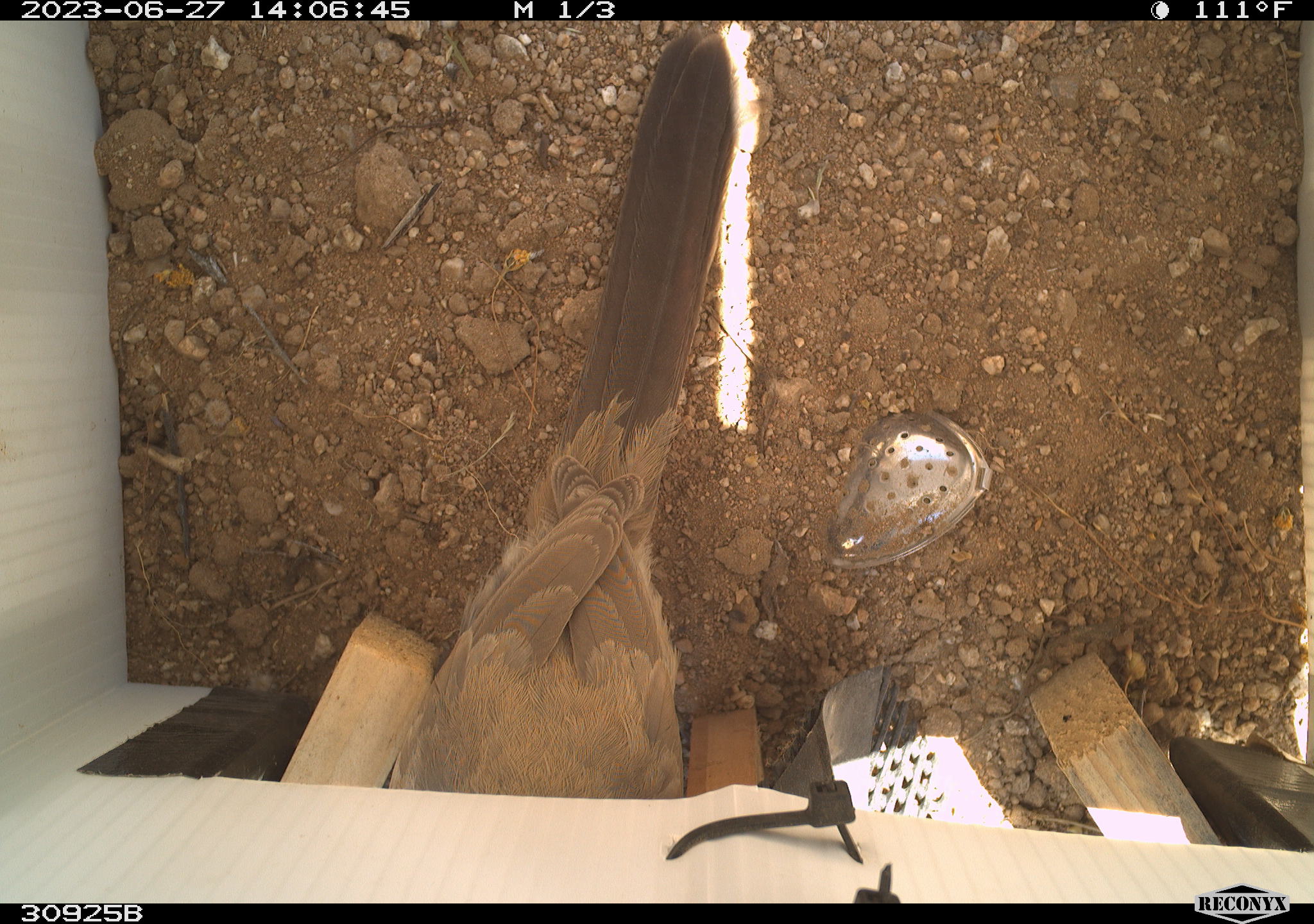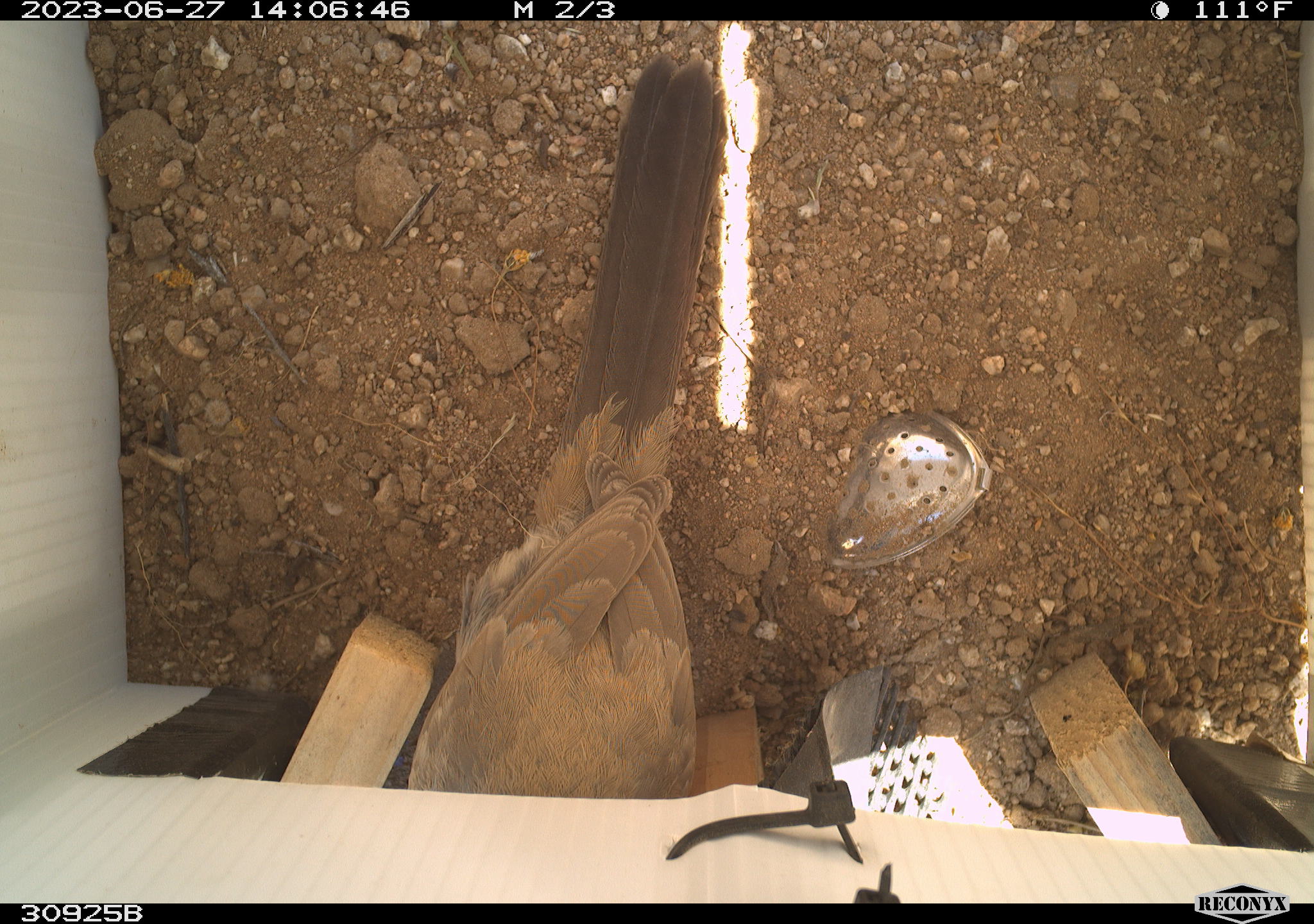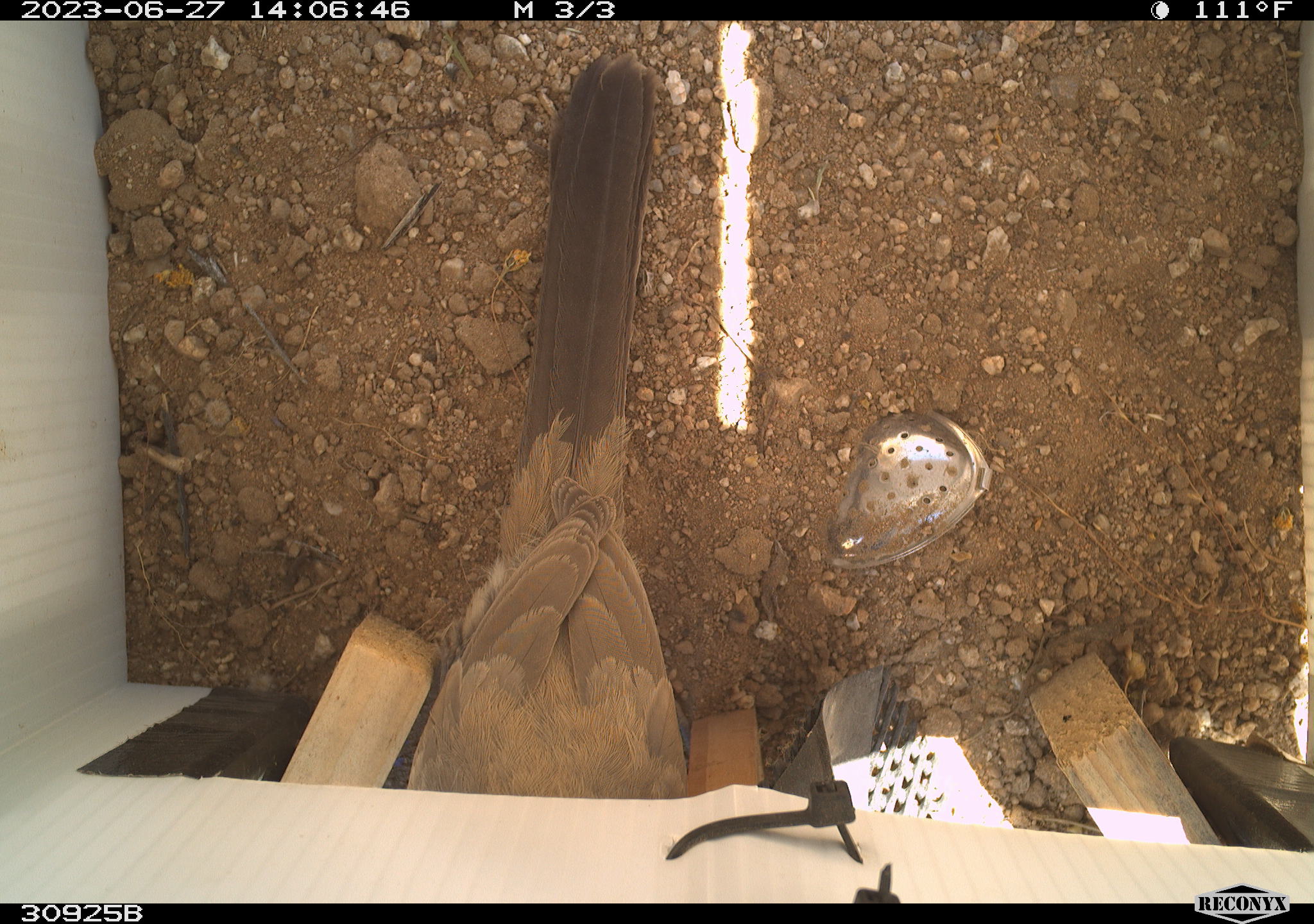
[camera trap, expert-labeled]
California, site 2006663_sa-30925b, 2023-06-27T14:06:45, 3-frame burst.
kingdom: Animalia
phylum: Chordata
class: Aves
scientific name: Aves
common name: bird